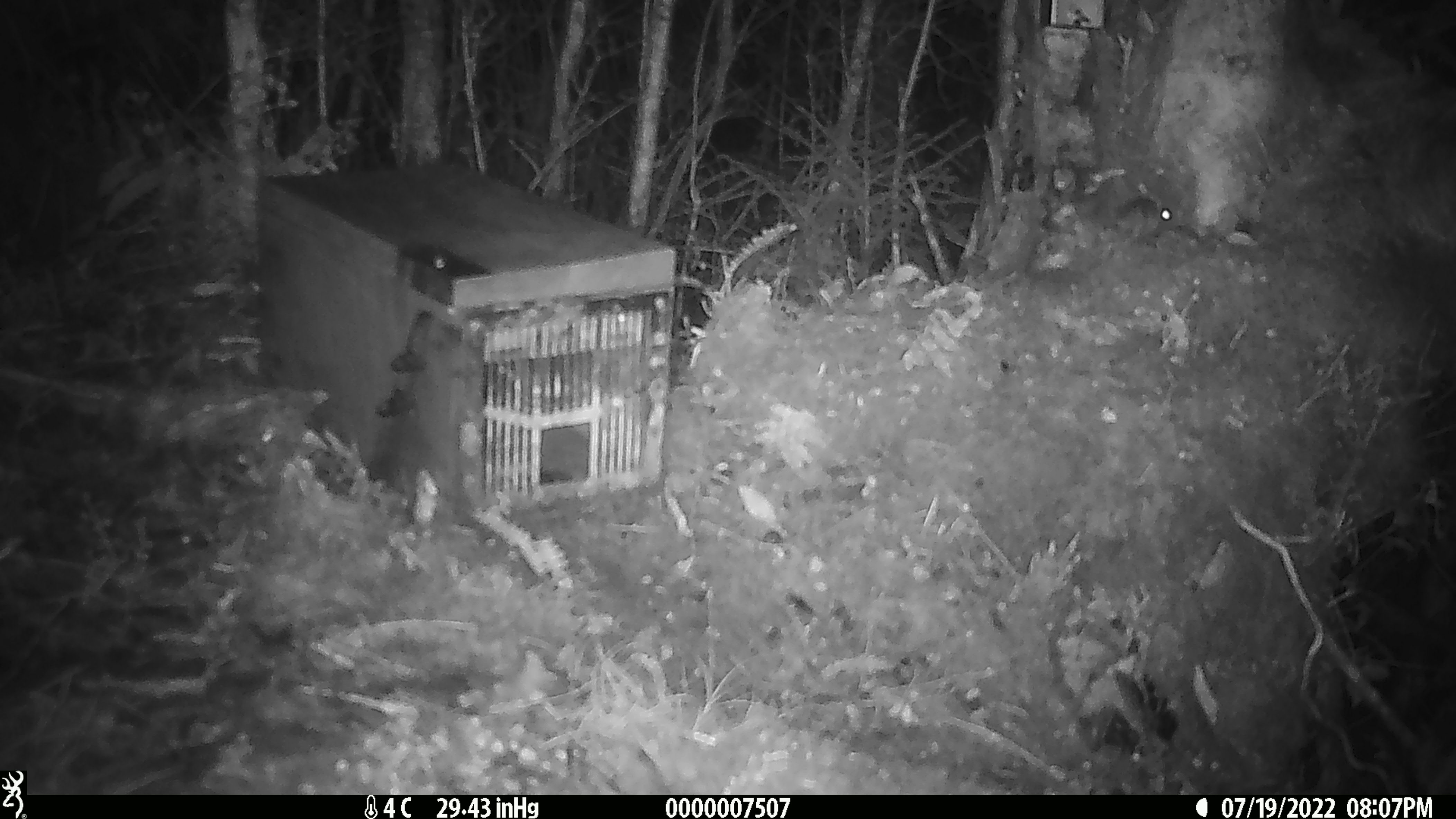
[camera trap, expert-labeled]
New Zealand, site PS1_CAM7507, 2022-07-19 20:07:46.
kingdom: Animalia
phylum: Chordata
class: Mammalia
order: Rodentia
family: Muridae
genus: Mus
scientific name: Mus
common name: mouse